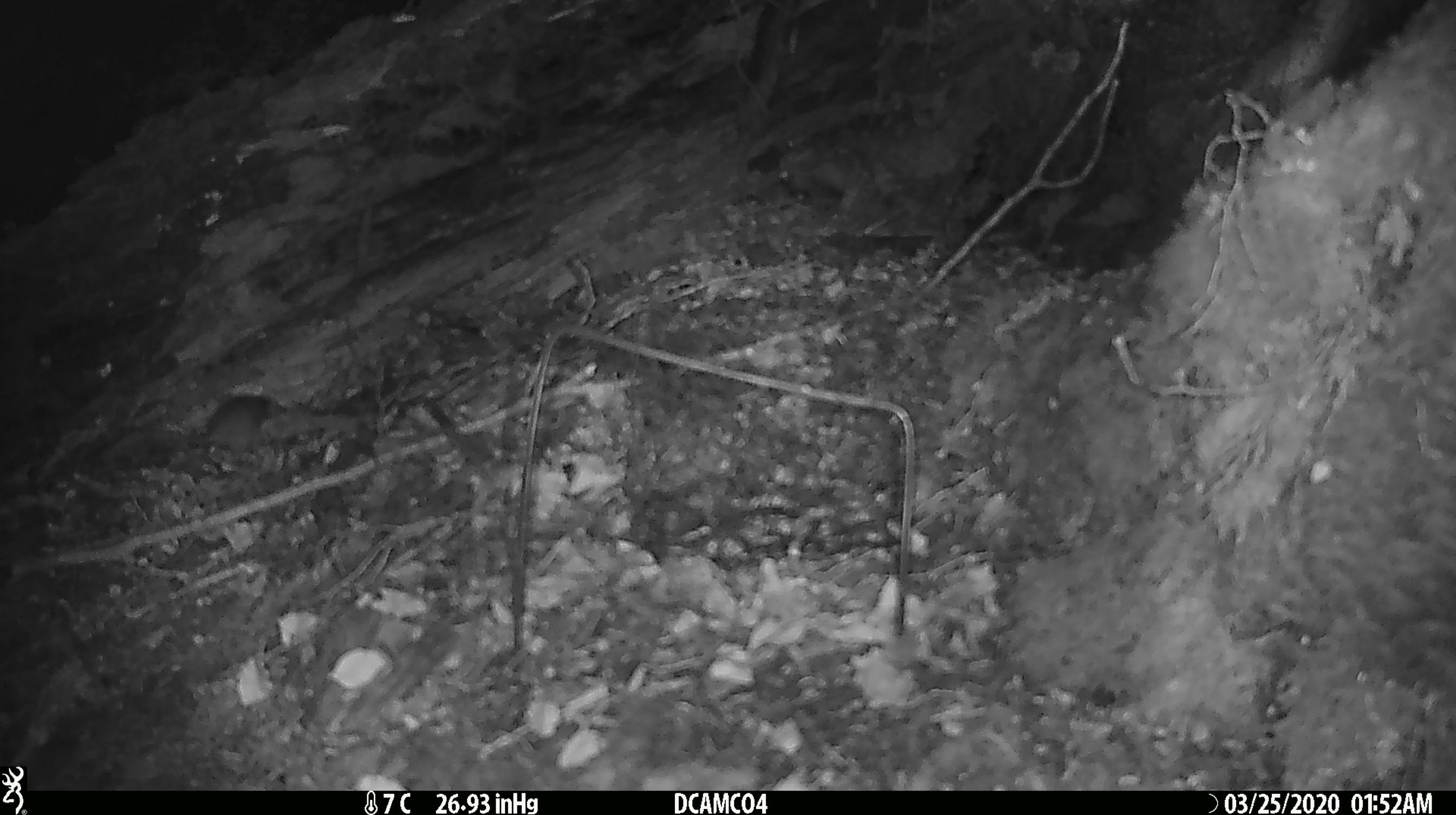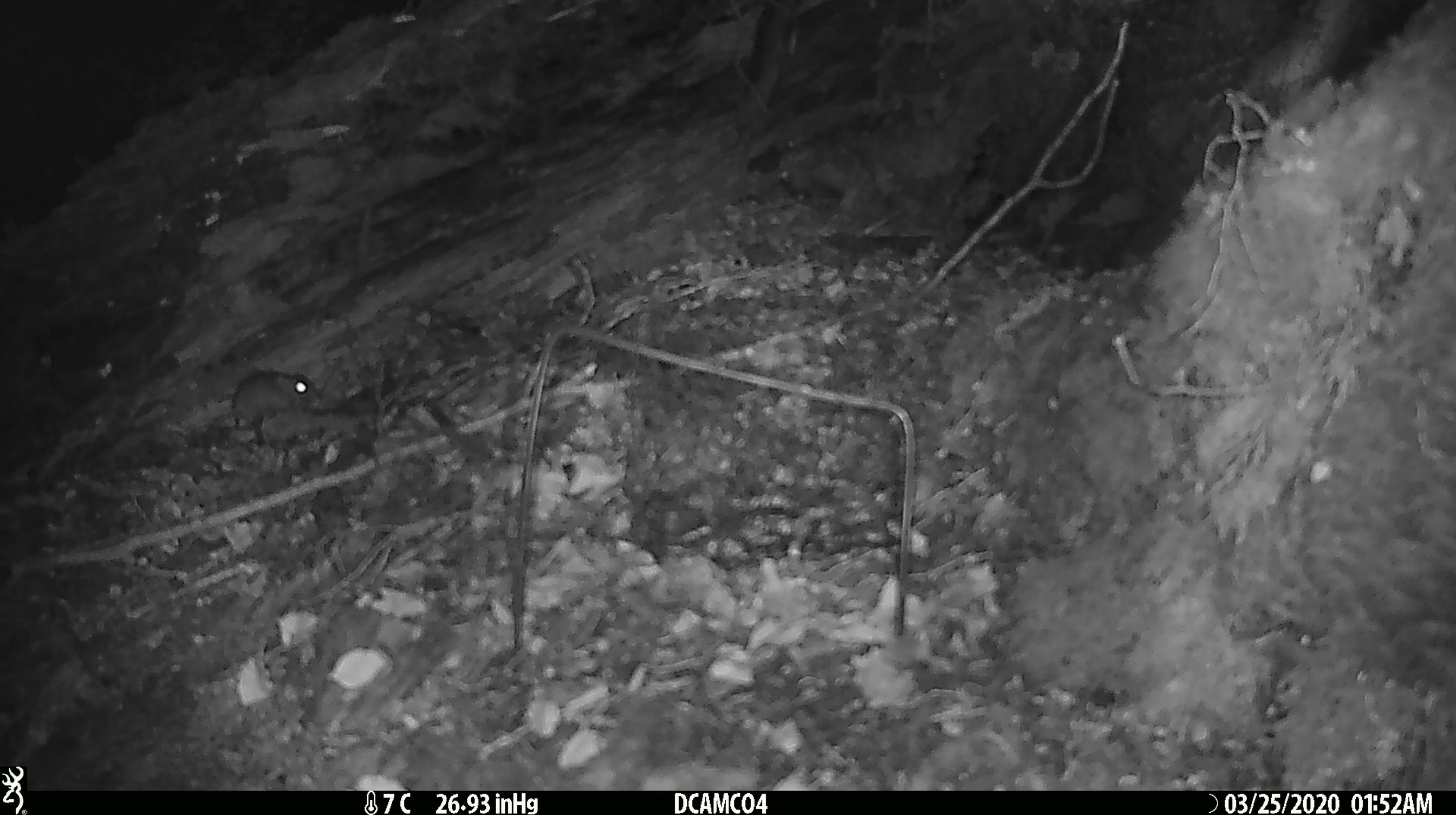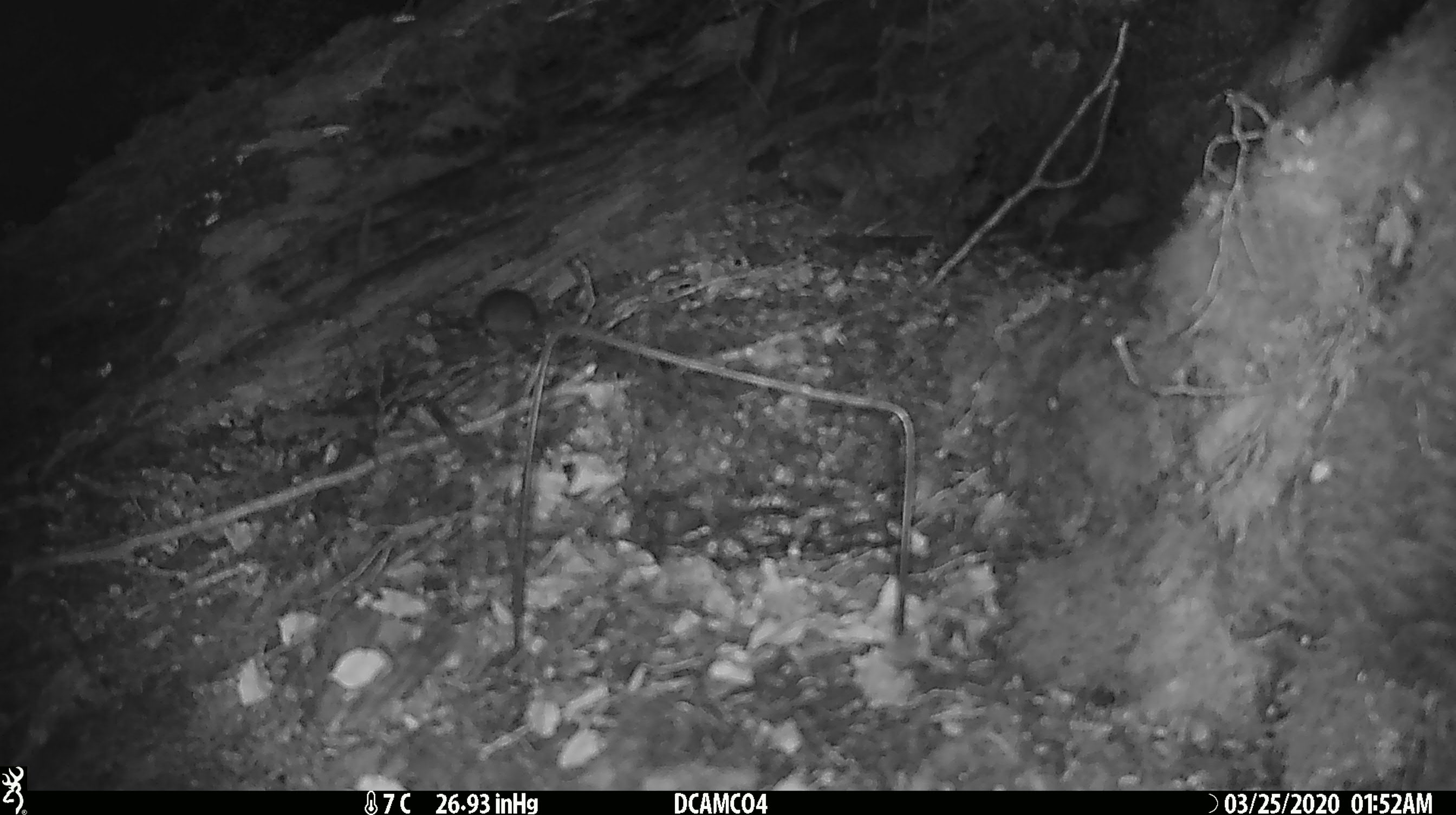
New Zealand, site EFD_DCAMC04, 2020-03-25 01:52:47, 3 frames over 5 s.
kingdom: Animalia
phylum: Chordata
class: Mammalia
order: Rodentia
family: Muridae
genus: Mus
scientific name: Mus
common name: mouse